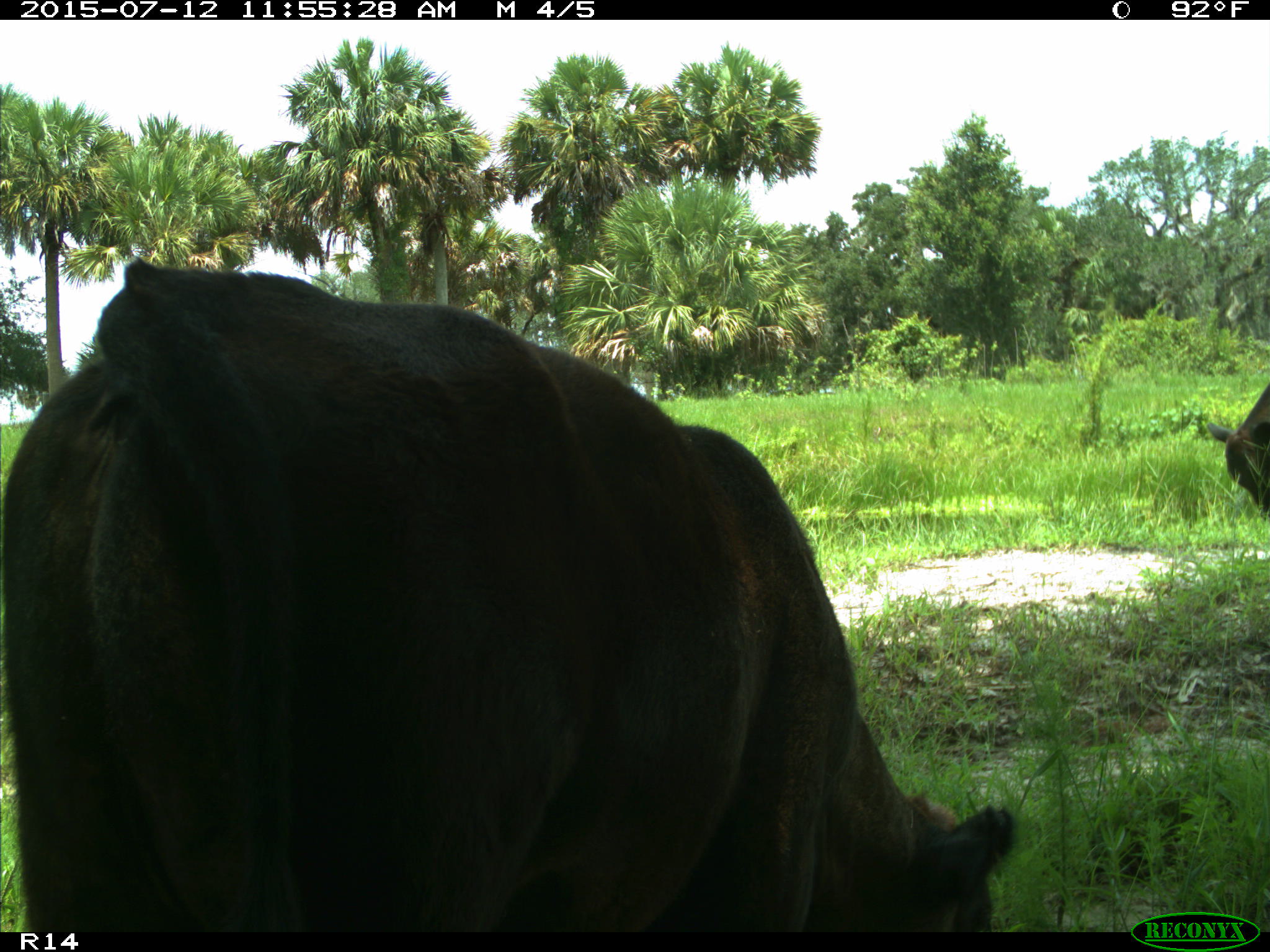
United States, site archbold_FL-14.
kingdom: Animalia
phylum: Chordata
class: Mammalia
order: Artiodactyla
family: Bovidae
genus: Bos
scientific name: Bos taurus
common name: domestic cow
Bos taurus (domestic cow).